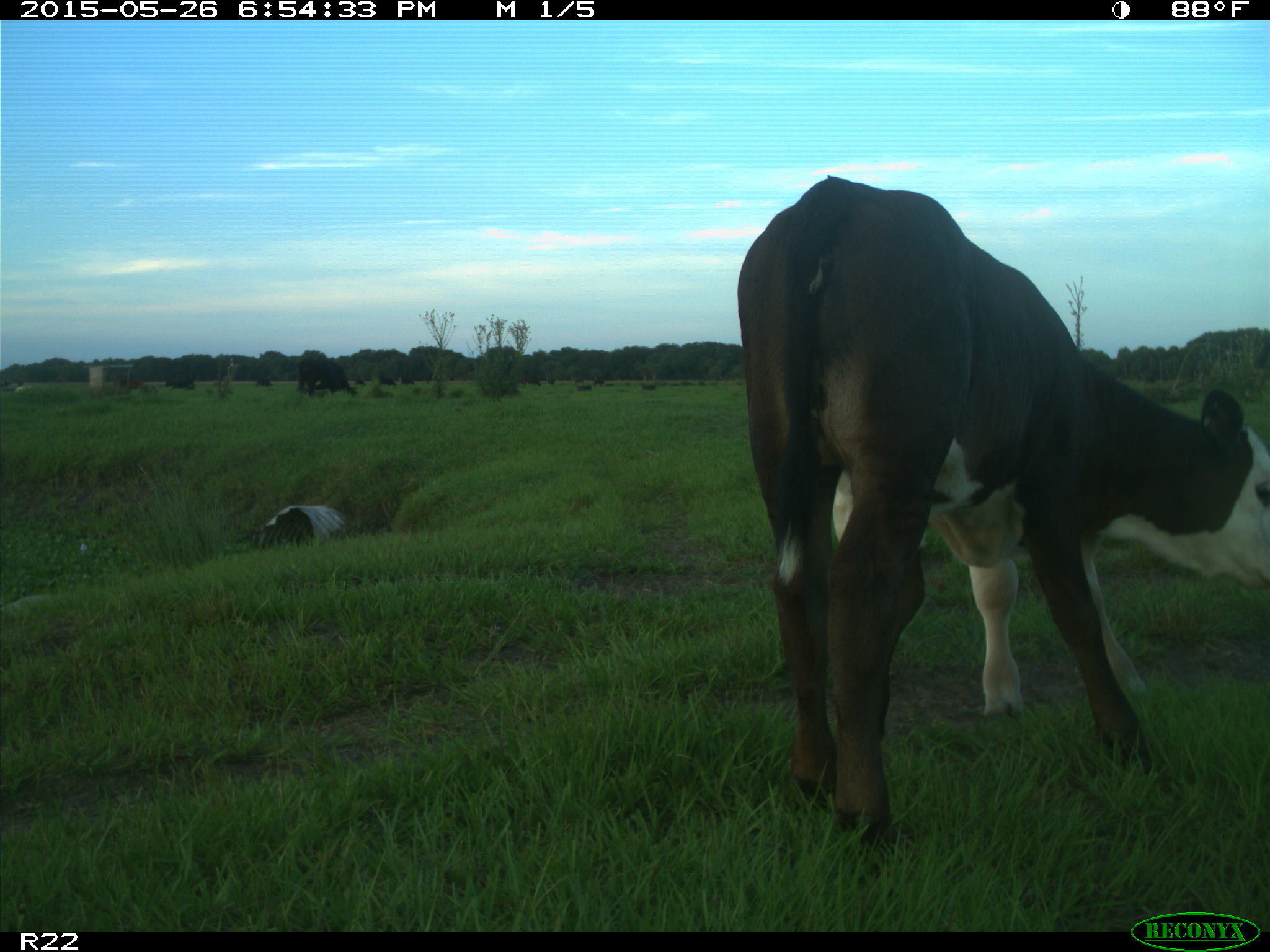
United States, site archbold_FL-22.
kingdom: Animalia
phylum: Chordata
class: Mammalia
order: Artiodactyla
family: Bovidae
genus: Bos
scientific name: Bos taurus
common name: domestic cow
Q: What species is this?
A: Bos taurus (domestic cow).